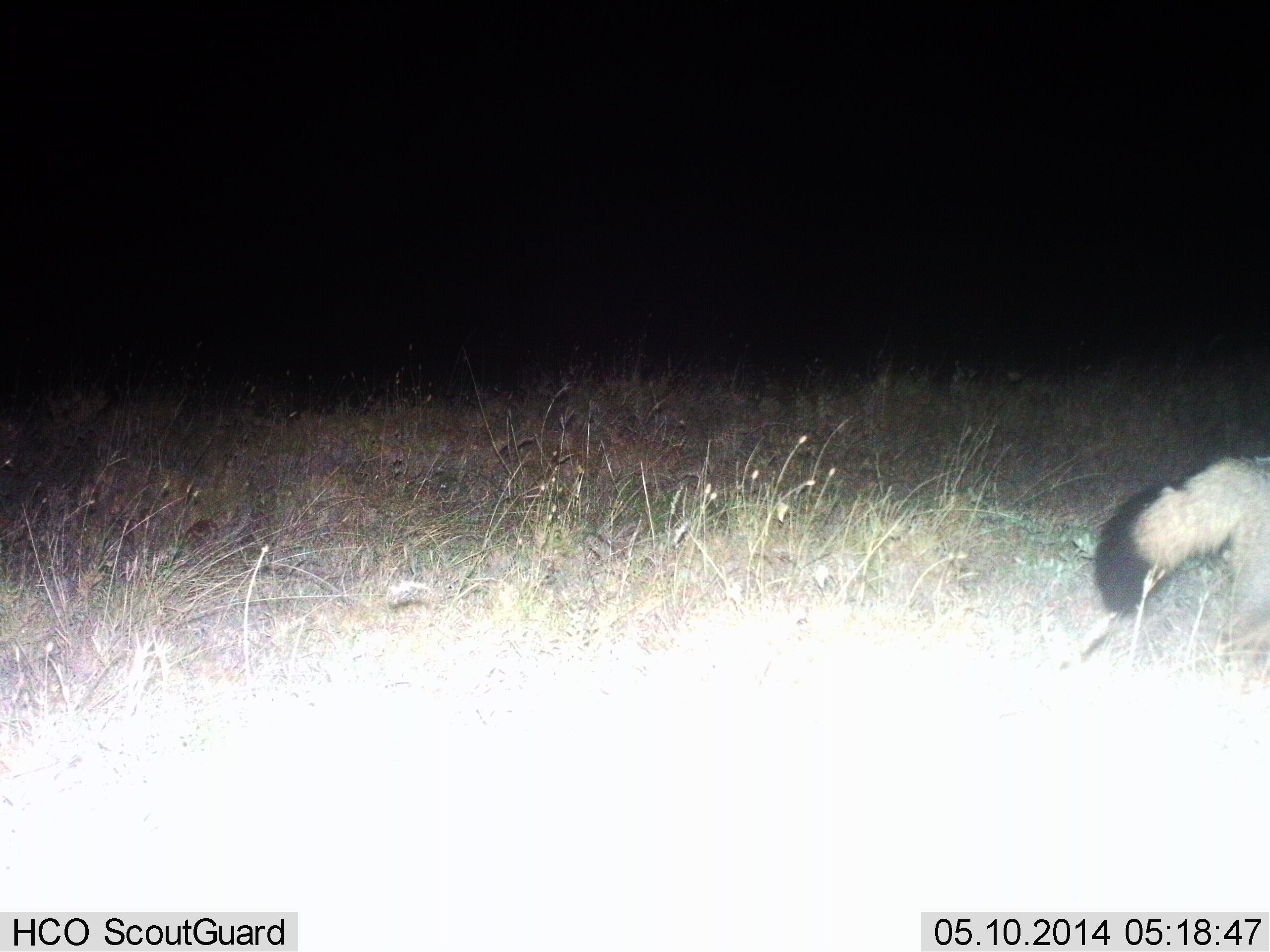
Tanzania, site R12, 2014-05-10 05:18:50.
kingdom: Animalia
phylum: Chordata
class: Mammalia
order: Carnivora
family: Hyaenidae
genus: Proteles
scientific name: Proteles cristatus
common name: aardwolf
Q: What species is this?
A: Aardwolf (Proteles cristatus).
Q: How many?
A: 1.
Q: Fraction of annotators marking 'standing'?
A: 29%.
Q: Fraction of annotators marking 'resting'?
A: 0%.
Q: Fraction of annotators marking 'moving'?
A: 71%.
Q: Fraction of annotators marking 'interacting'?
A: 0%.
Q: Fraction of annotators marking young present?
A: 0%.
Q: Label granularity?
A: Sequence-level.